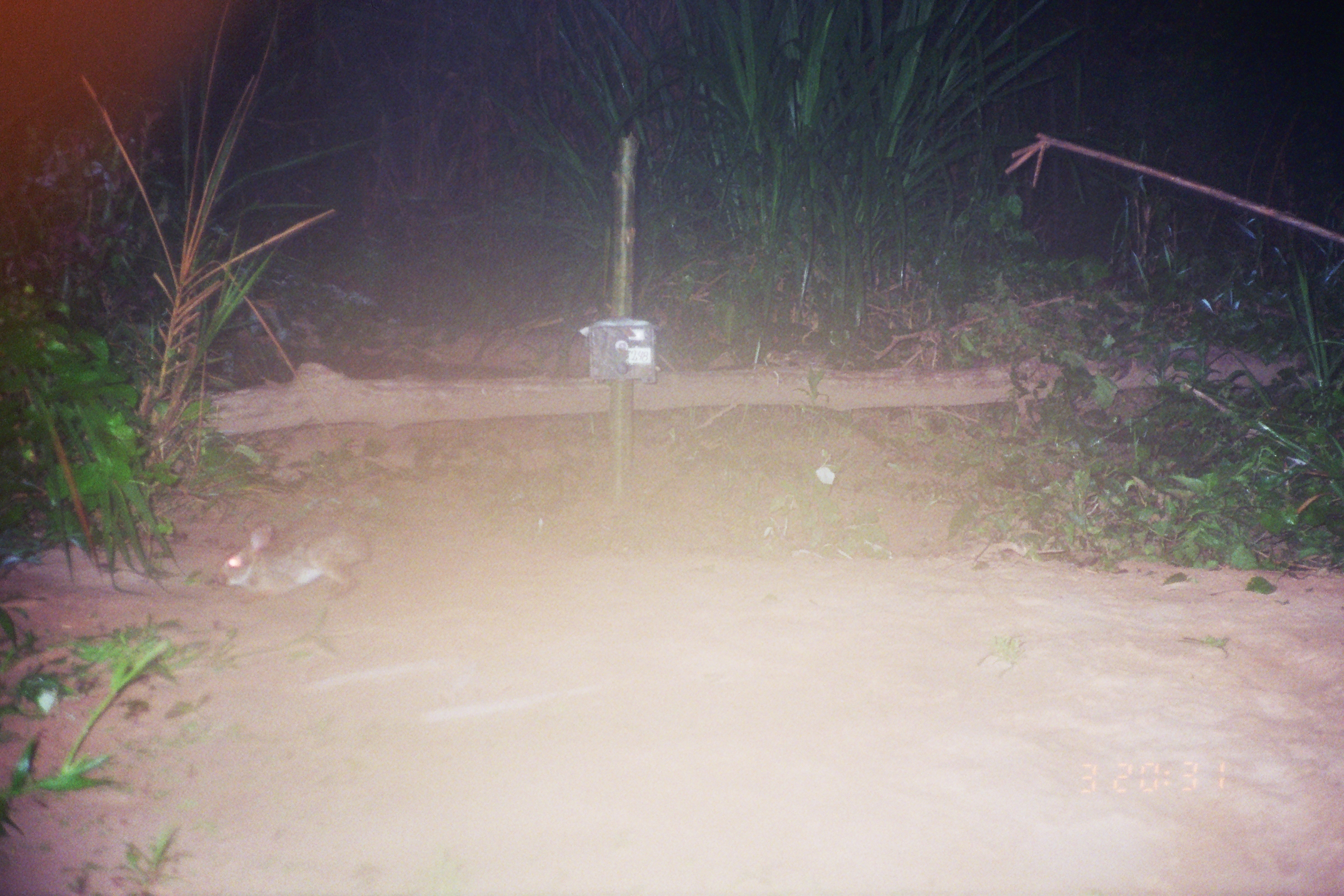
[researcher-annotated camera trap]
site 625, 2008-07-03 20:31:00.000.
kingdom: Animalia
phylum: Chordata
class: Mammalia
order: Lagomorpha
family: Leporidae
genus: Sylvilagus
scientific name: Sylvilagus brasiliensis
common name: tapeti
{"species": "Sylvilagus brasiliensis (tapeti)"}